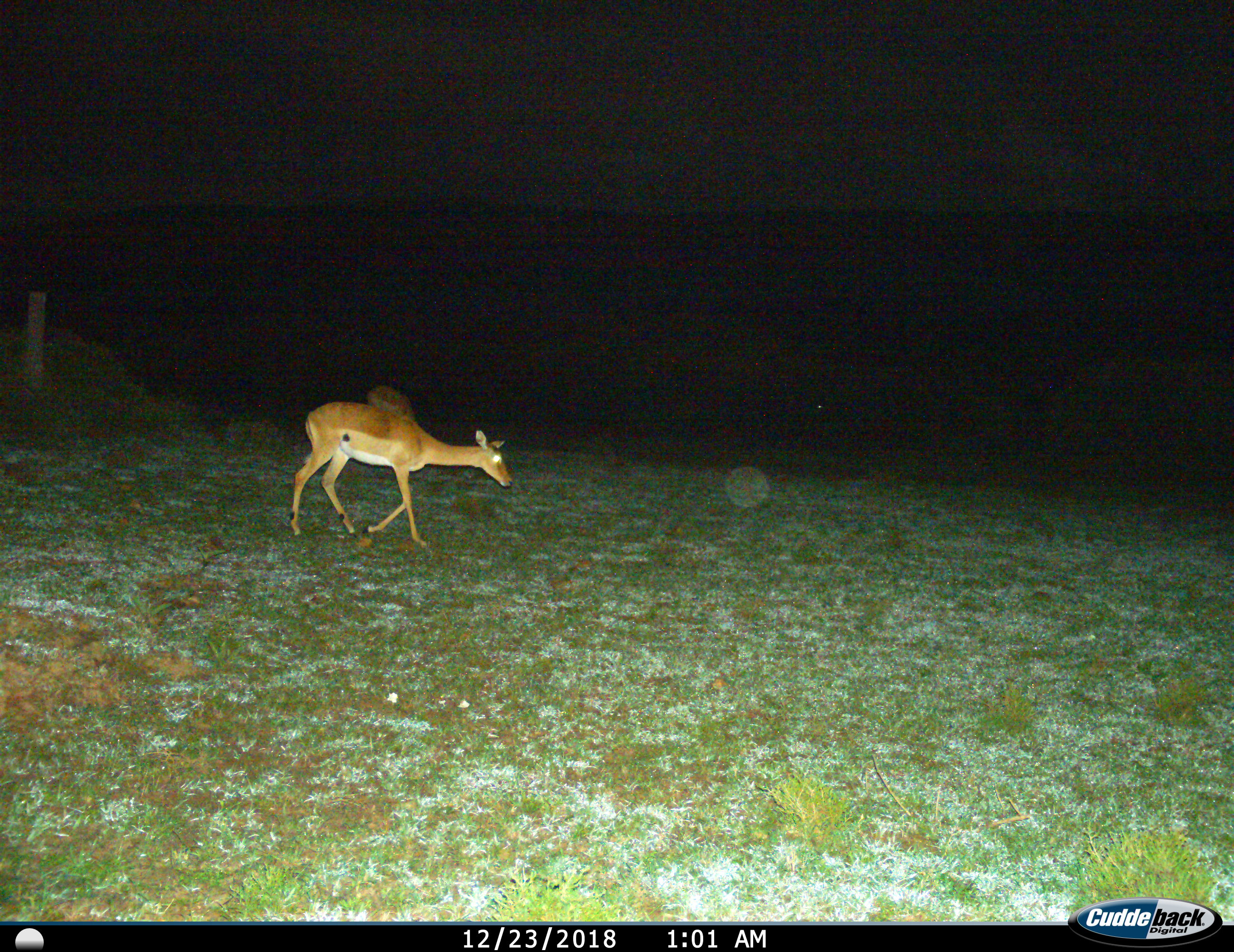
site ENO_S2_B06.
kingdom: Animalia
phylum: Chordata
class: Mammalia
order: Artiodactyla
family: Bovidae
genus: Aepyceros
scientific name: Aepyceros melampus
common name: impala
Impala (Aepyceros melampus), count 1. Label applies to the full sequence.